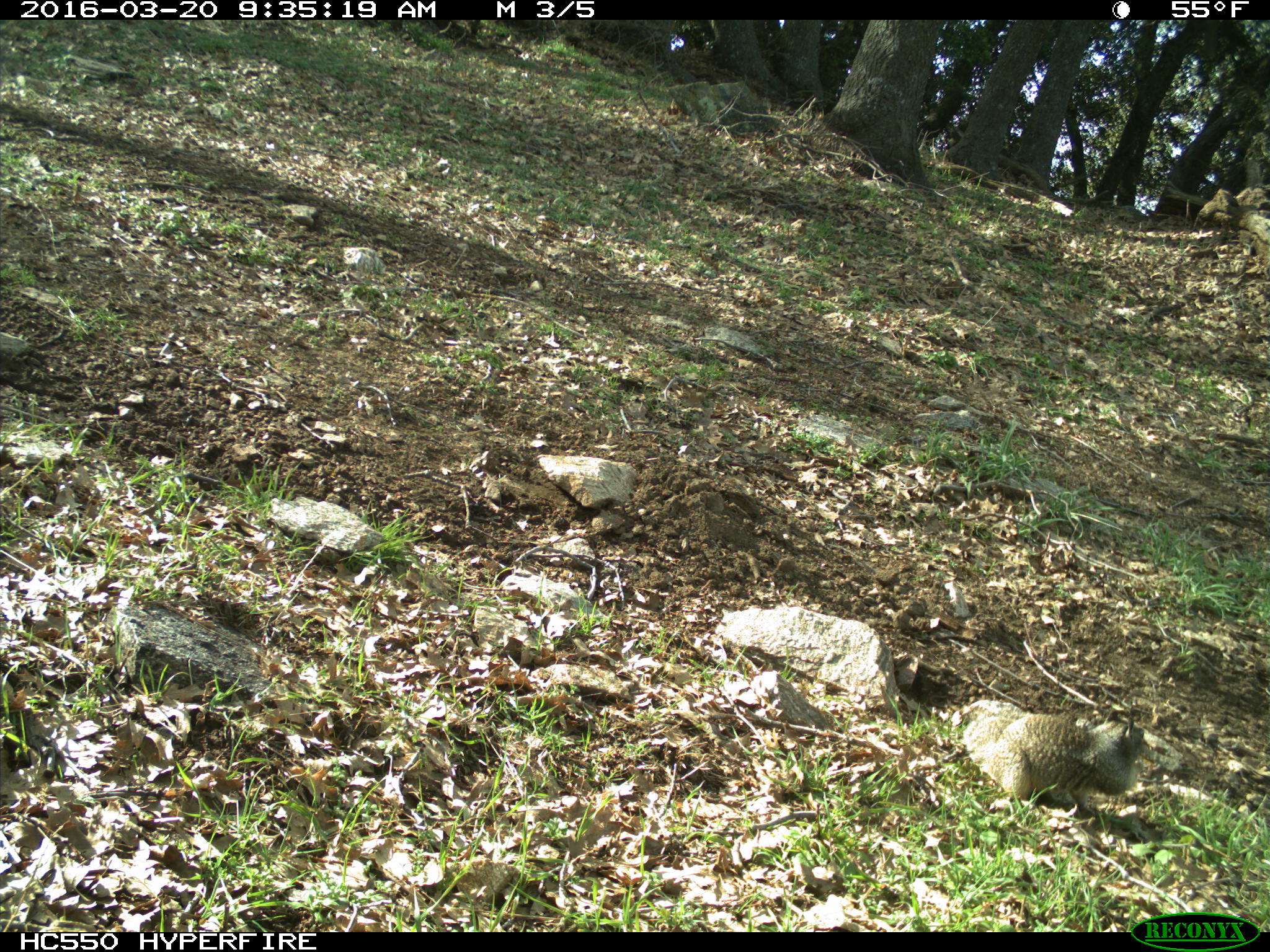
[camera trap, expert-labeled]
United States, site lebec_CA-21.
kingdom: Animalia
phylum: Chordata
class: Mammalia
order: Rodentia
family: Sciuridae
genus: Otospermophilus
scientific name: Otospermophilus beecheyi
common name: california ground squirrel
Otospermophilus beecheyi (california ground squirrel).